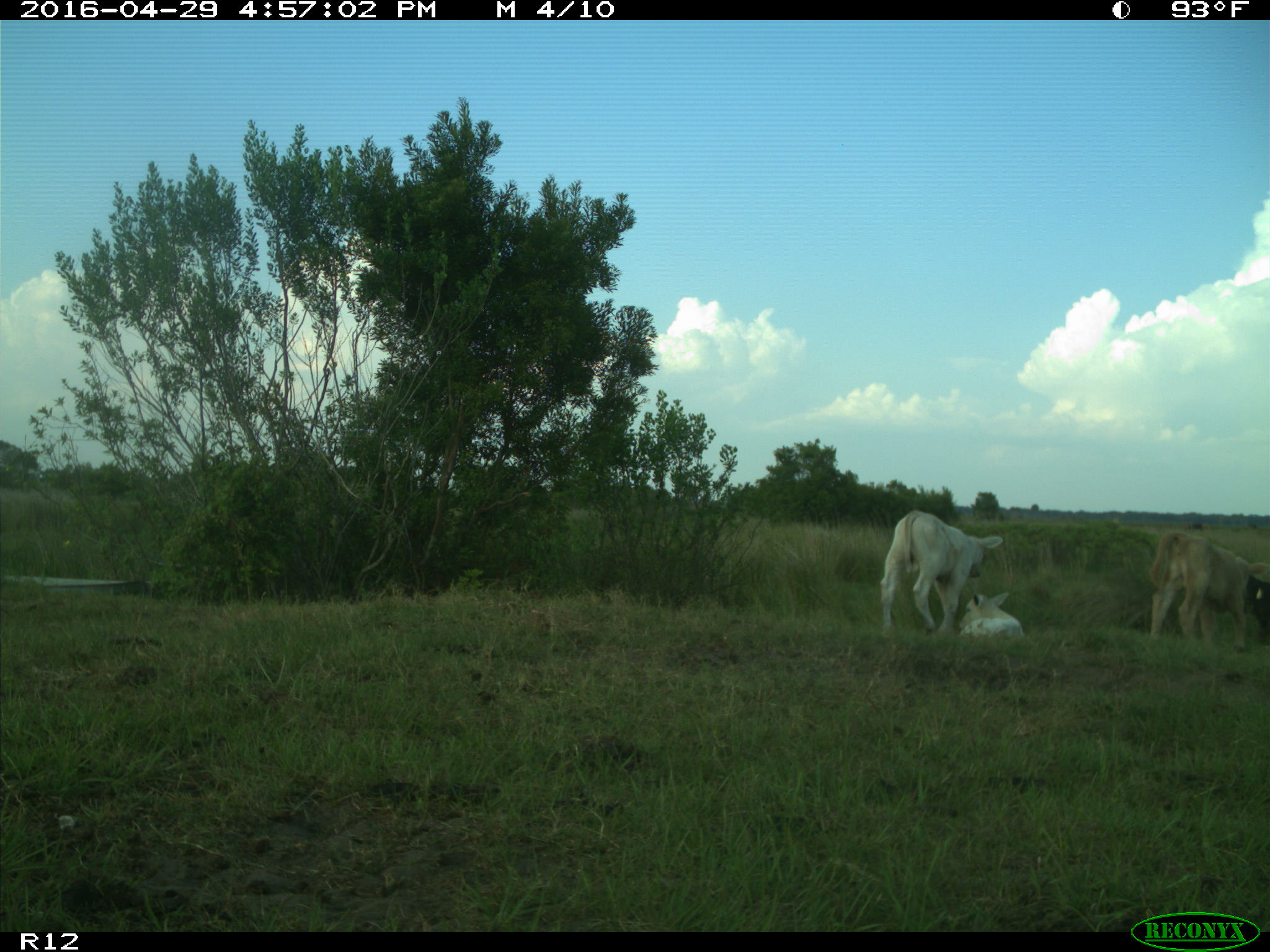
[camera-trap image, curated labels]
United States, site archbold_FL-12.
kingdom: Animalia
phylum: Chordata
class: Mammalia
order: Artiodactyla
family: Bovidae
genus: Bos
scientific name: Bos taurus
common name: domestic cow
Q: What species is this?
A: Bos taurus (domestic cow).